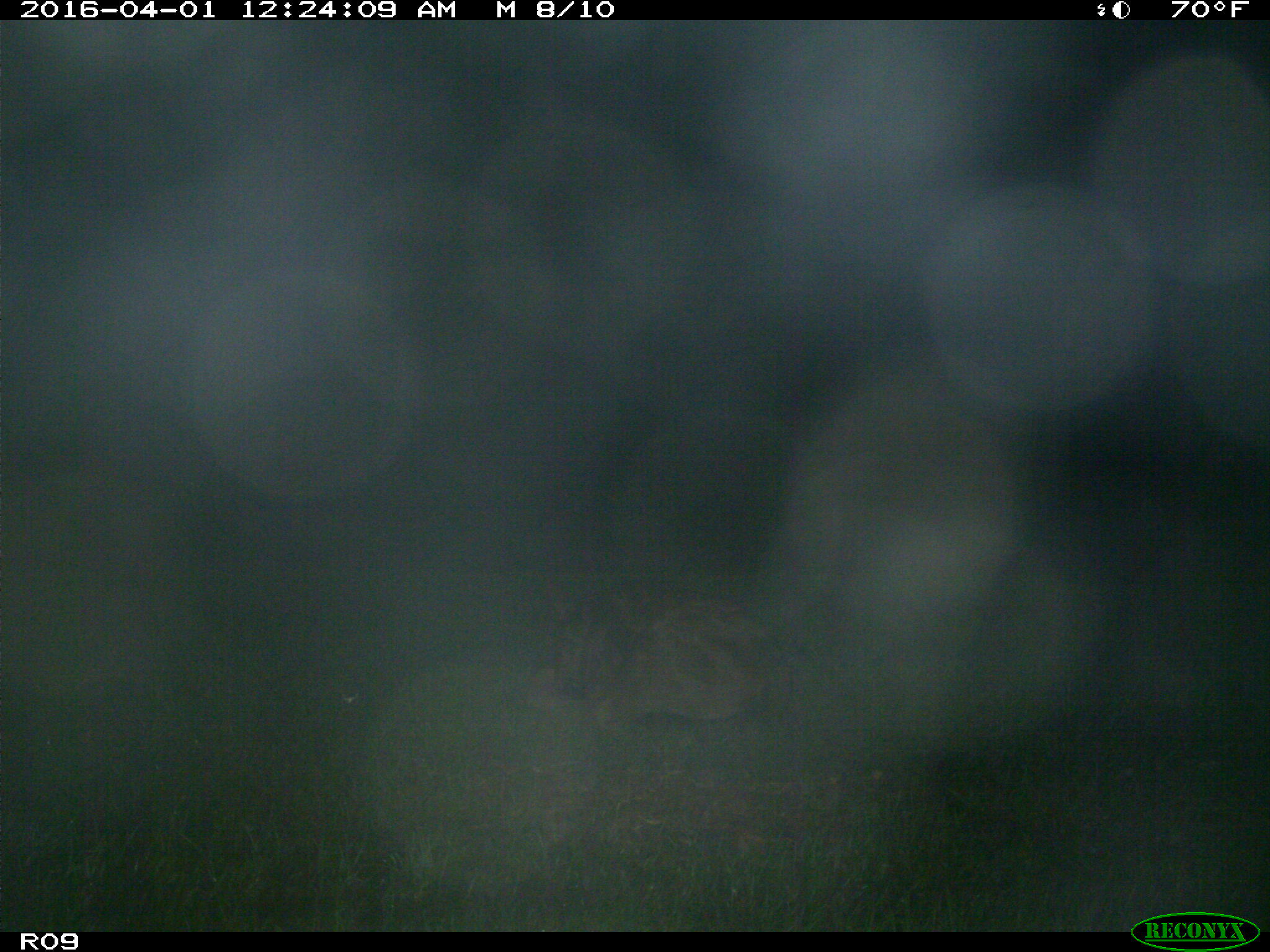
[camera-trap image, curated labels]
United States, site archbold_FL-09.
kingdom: Animalia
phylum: Chordata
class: Mammalia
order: Artiodactyla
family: Bovidae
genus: Bos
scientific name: Bos taurus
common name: domestic cow